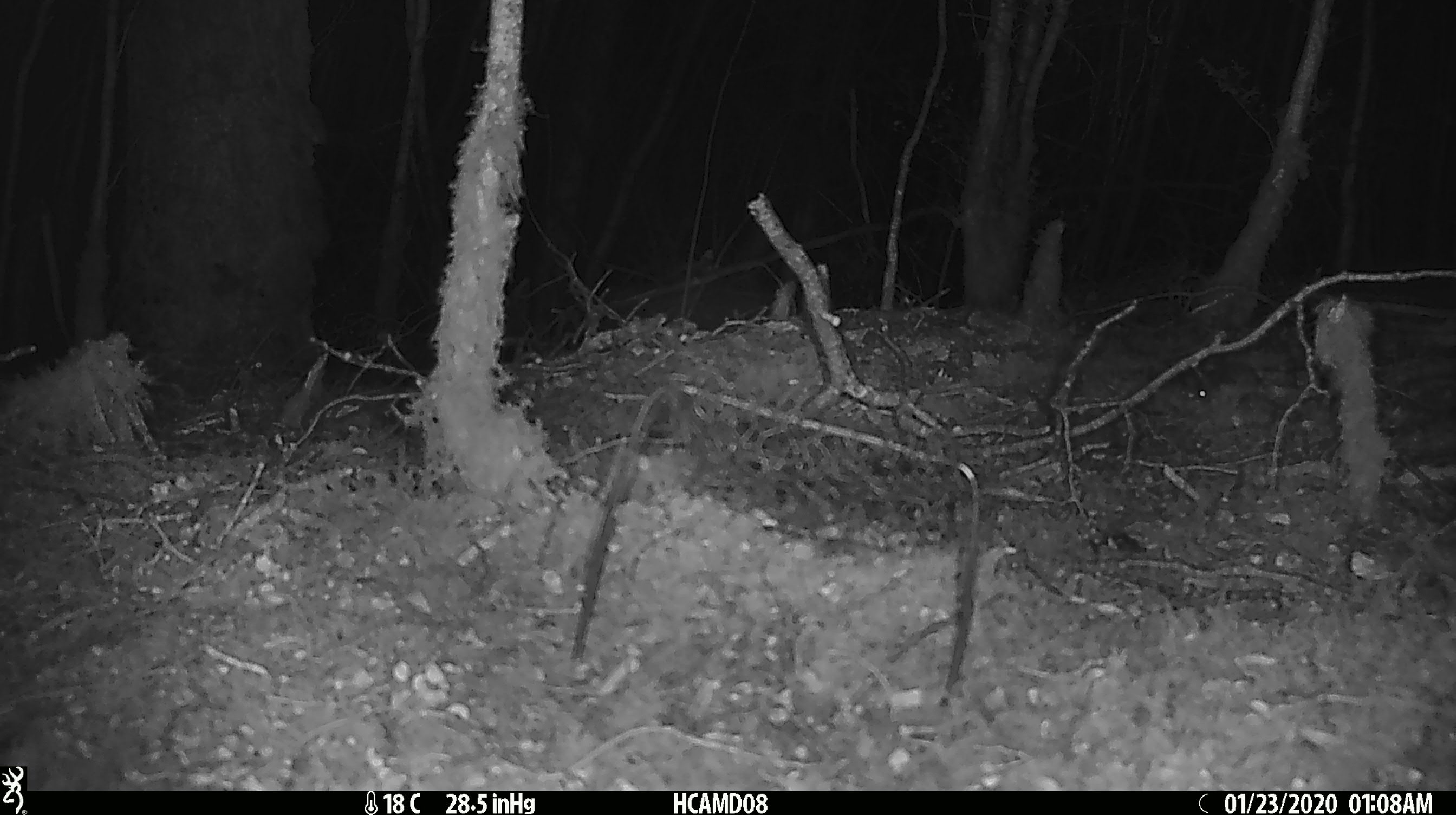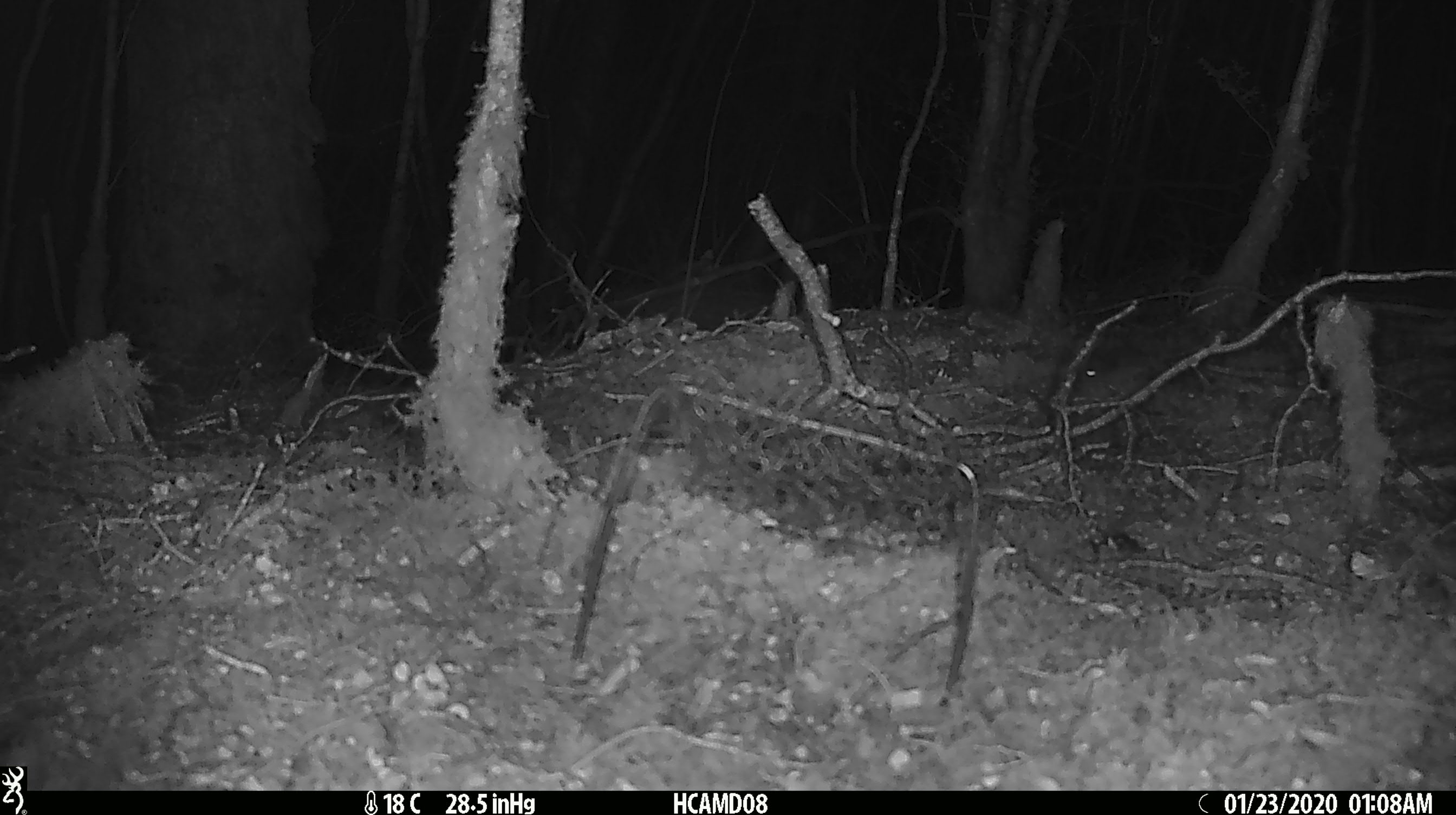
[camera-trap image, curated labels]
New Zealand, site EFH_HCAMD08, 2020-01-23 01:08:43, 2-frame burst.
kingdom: Animalia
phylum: Chordata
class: Mammalia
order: Rodentia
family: Muridae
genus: Mus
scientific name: Mus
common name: mouse